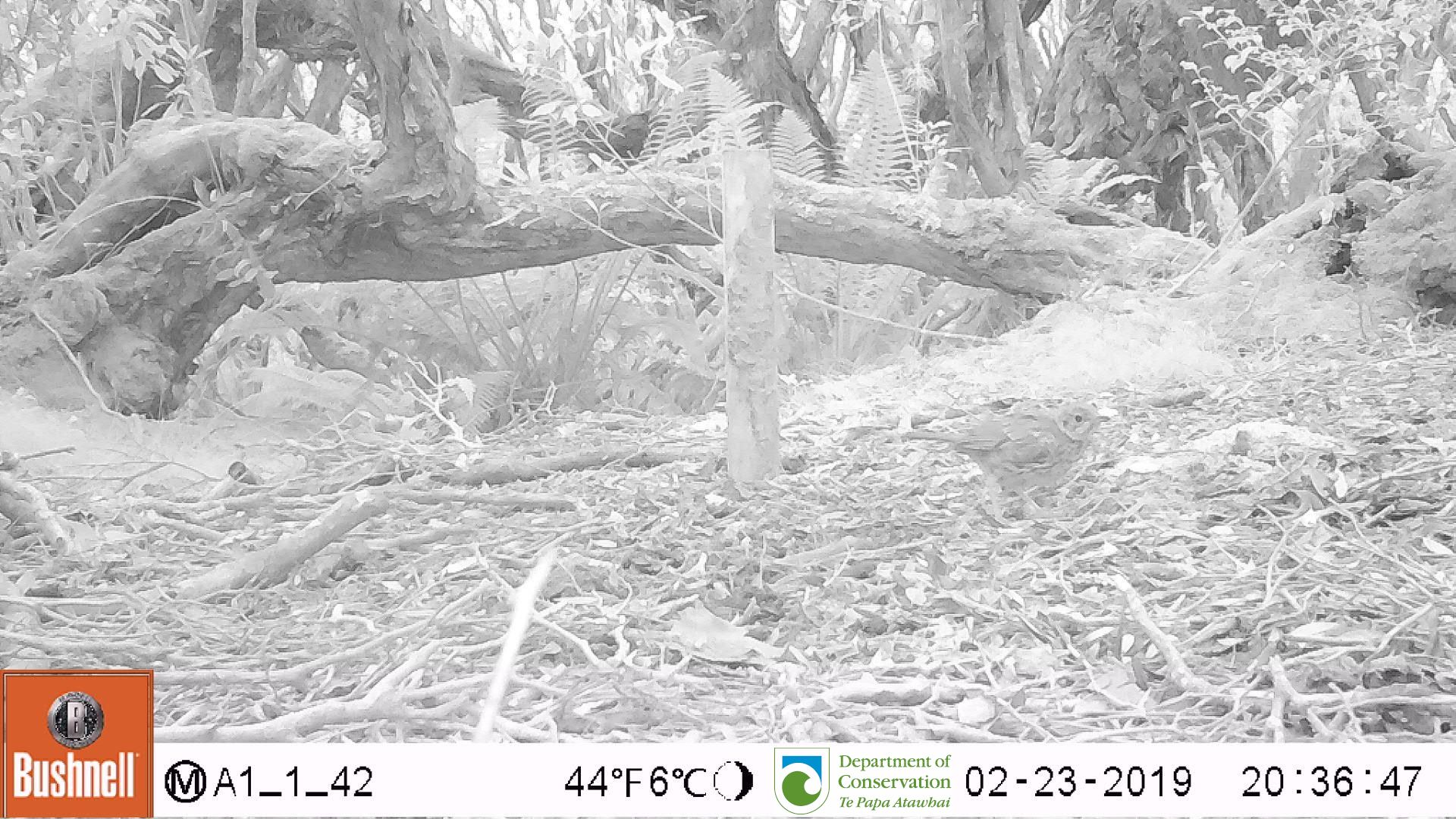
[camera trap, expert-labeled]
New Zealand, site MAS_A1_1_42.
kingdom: Animalia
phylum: Chordata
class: Aves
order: Passeriformes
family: Turdidae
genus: Turdus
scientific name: Turdus philomelos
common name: song thrush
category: thrush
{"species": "thrush (song thrush) (Turdus philomelos)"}